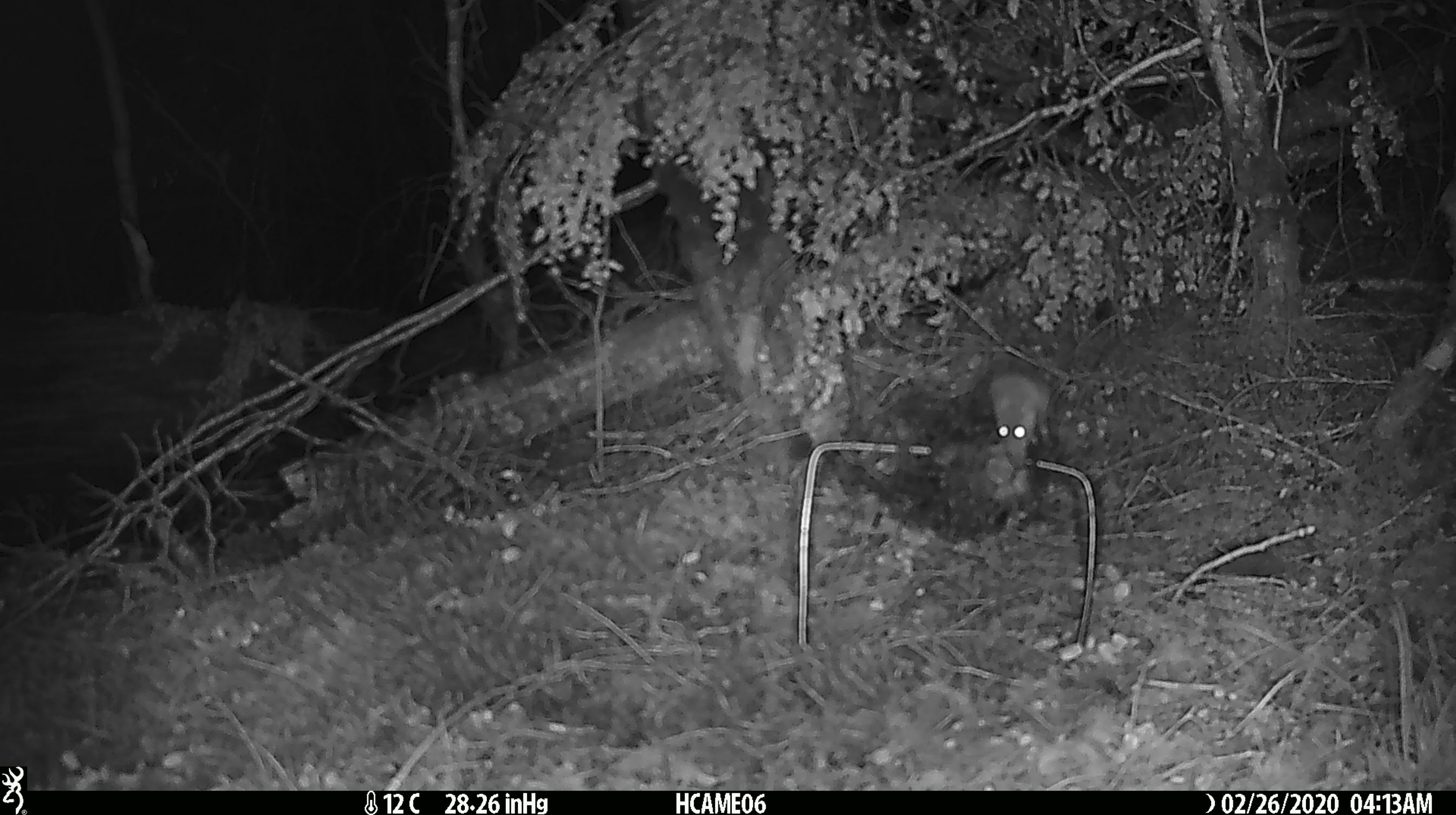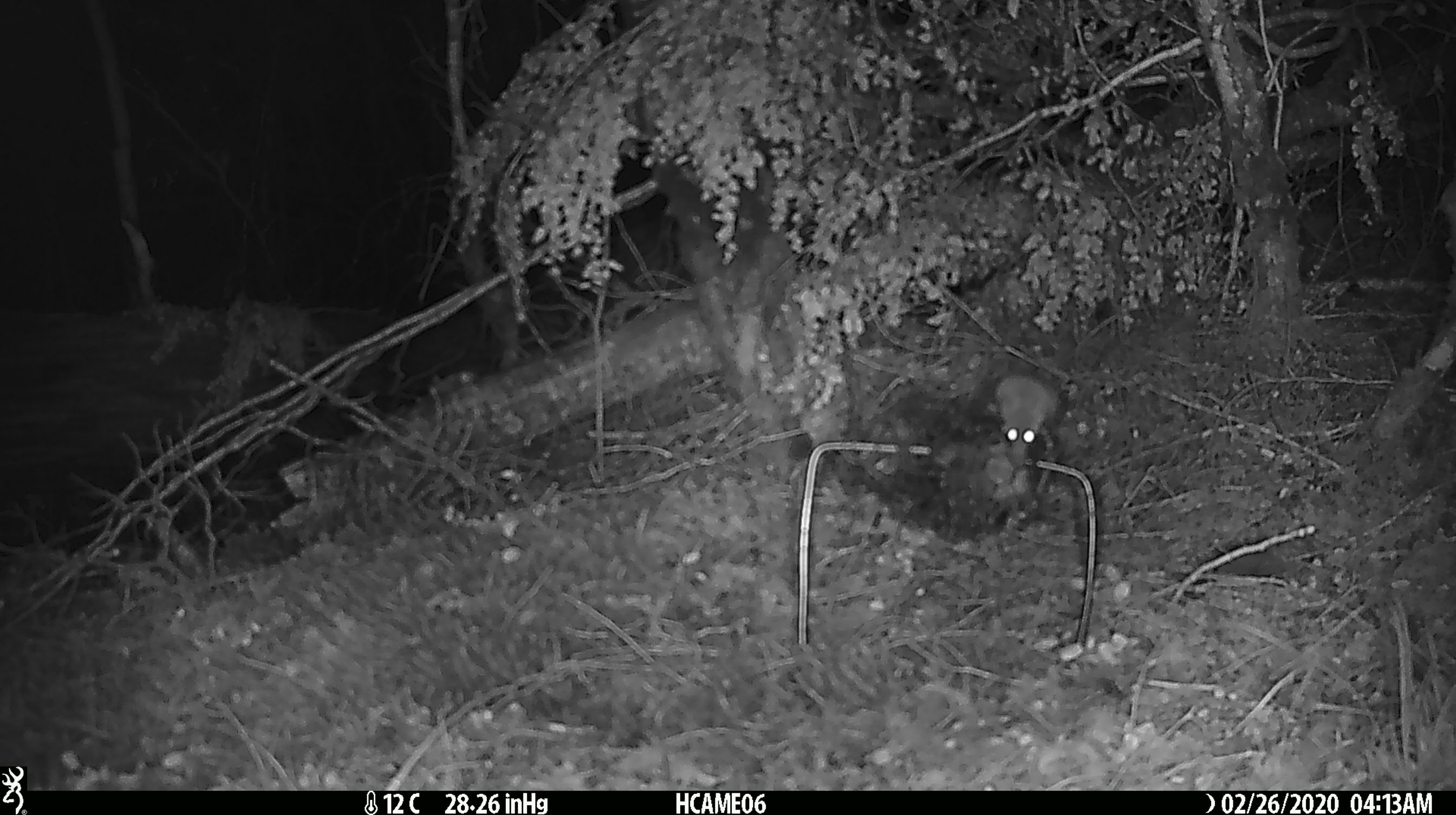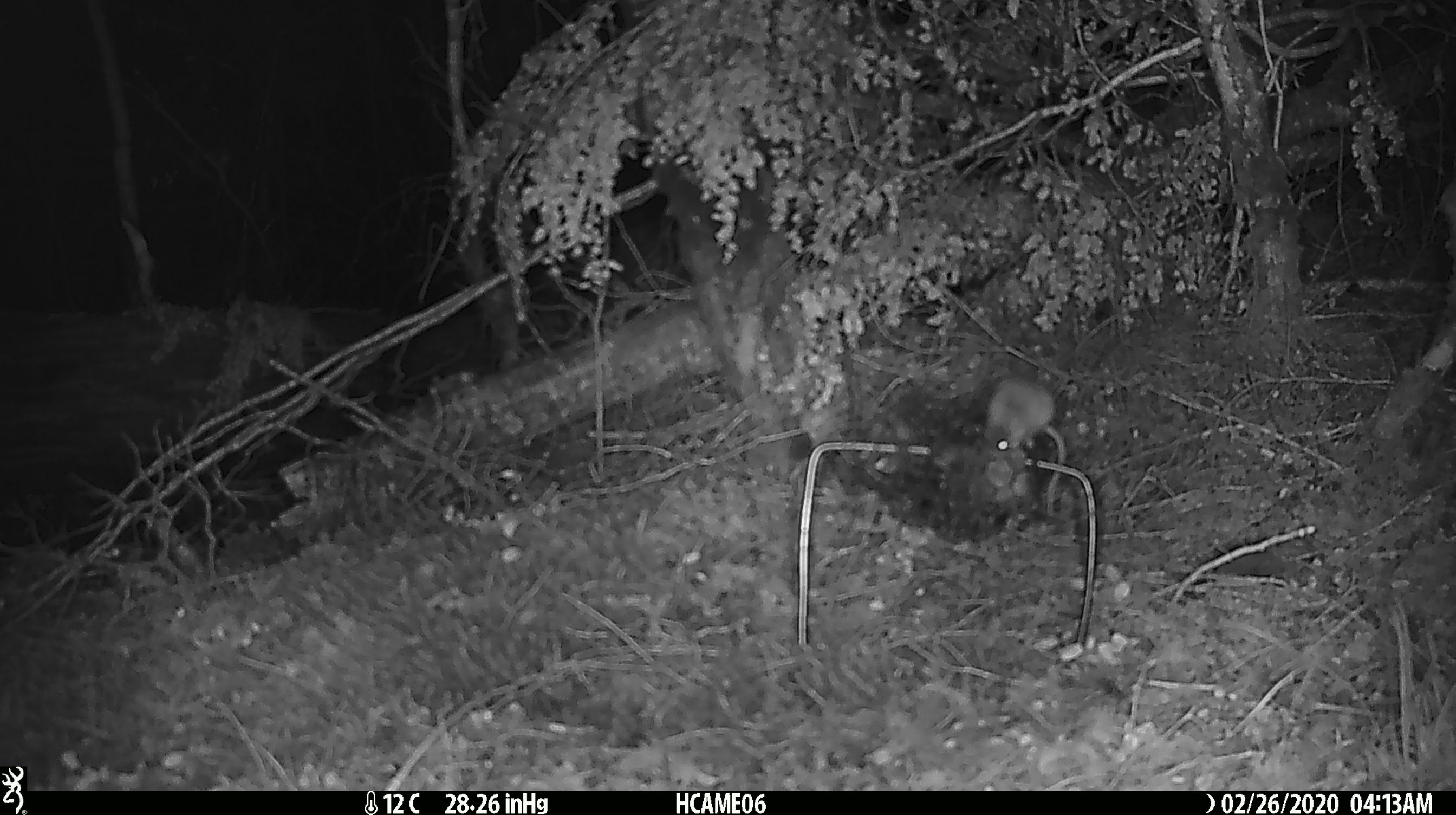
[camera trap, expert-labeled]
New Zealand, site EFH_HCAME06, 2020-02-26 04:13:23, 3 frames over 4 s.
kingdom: Animalia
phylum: Chordata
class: Mammalia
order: Rodentia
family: Muridae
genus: Mus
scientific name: Mus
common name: mouse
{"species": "mouse (Mus)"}